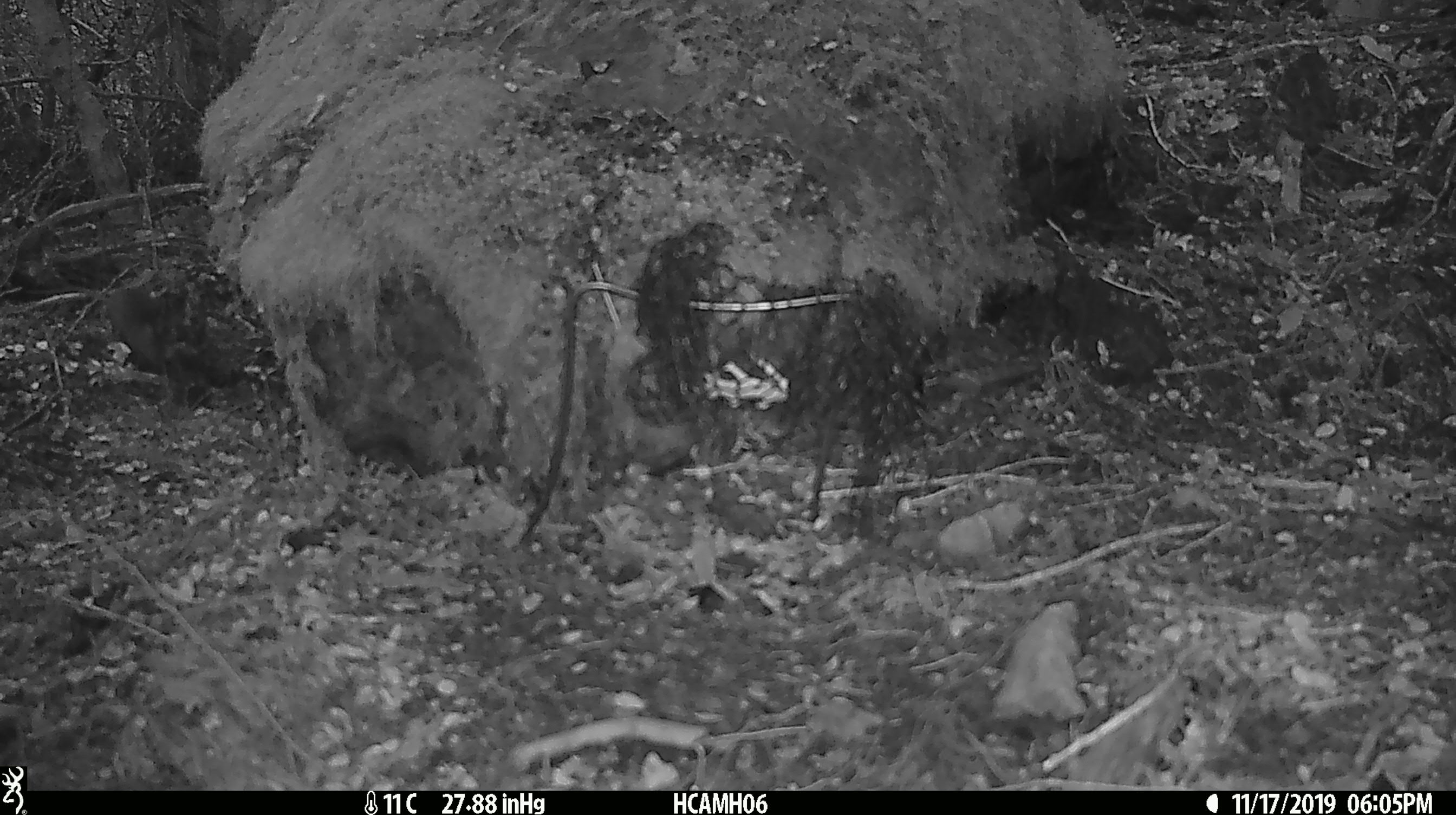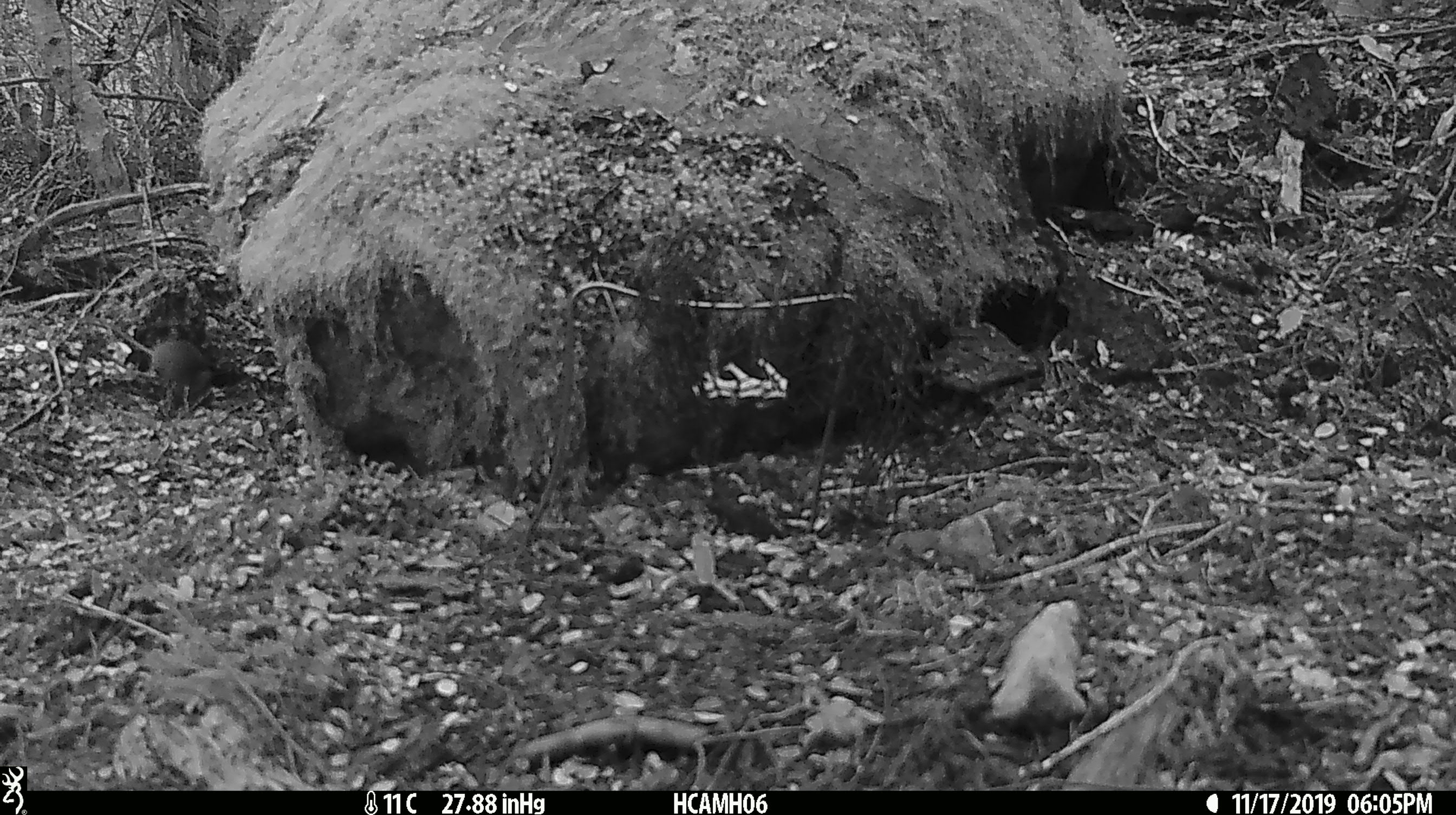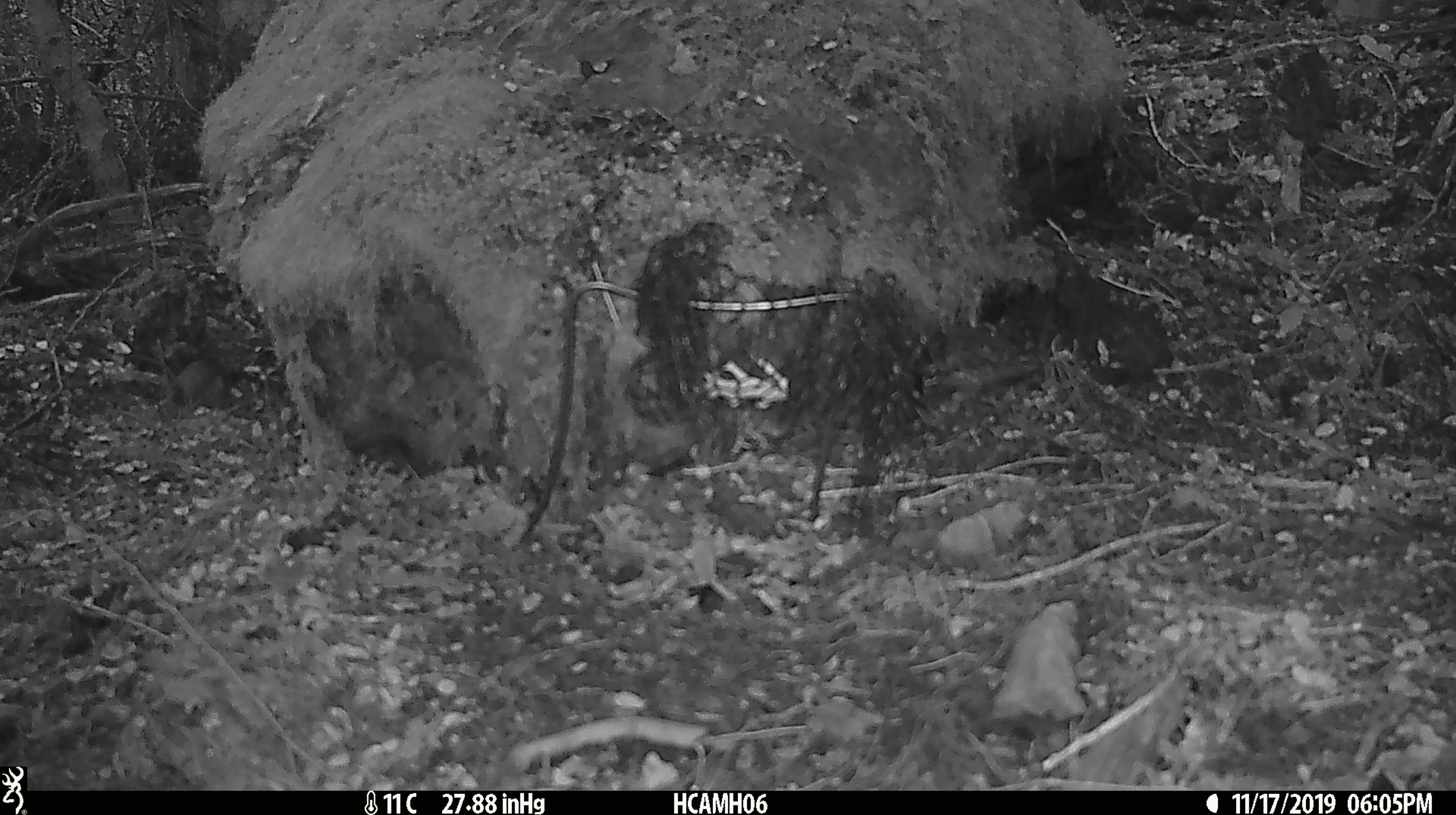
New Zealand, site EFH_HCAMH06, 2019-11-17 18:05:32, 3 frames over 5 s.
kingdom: Animalia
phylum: Chordata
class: Mammalia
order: Rodentia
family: Muridae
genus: Mus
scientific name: Mus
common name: mouse